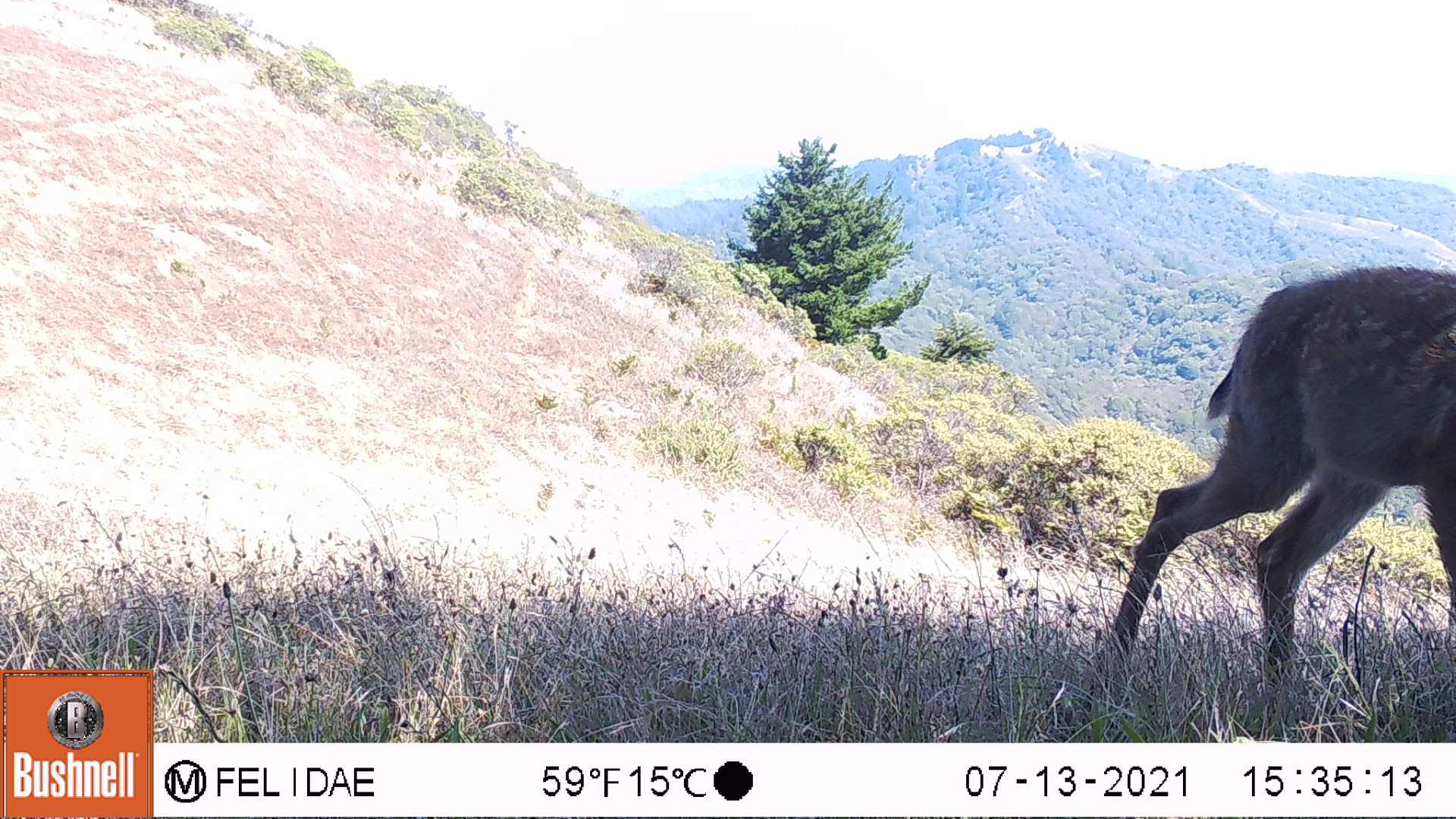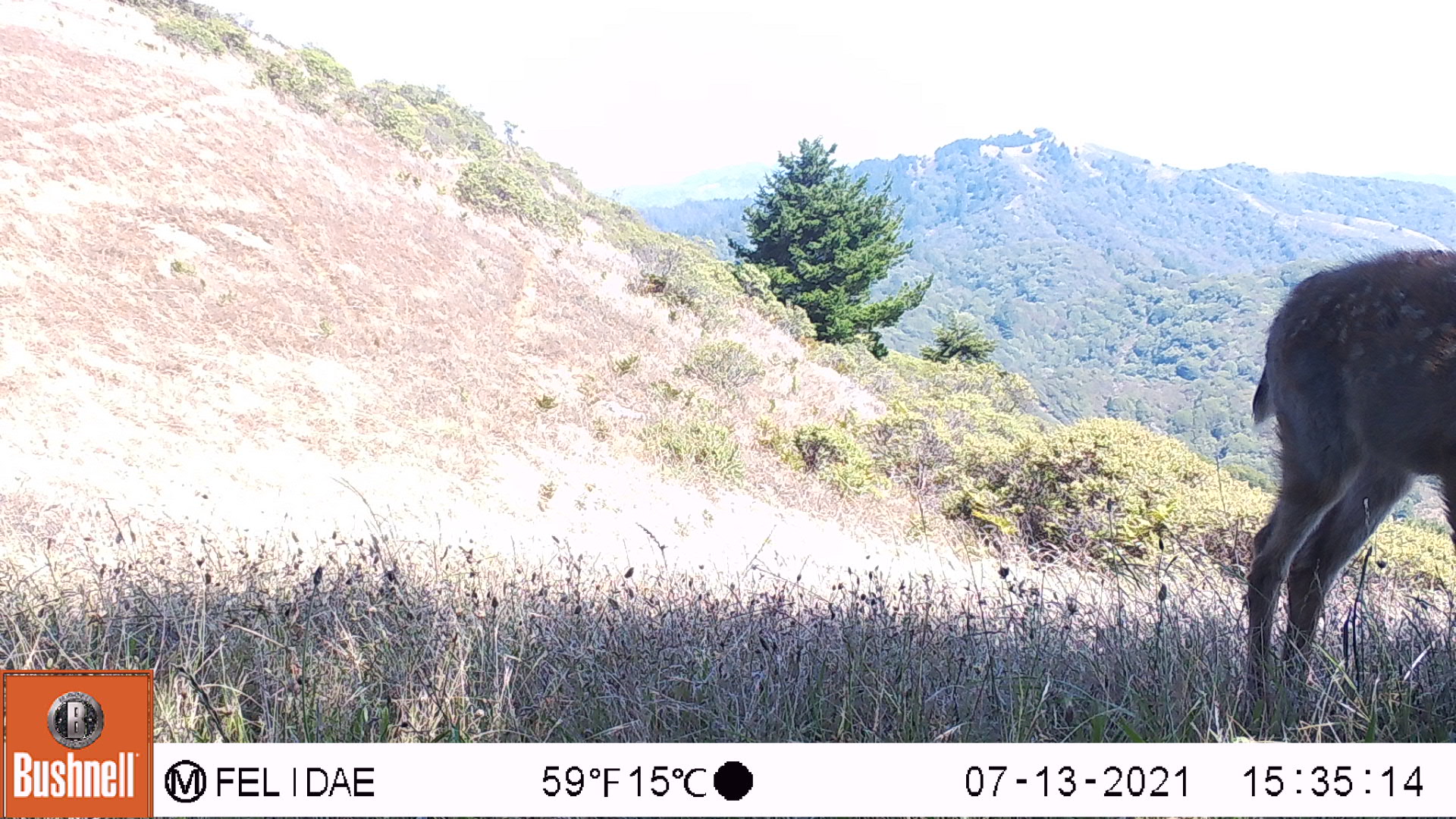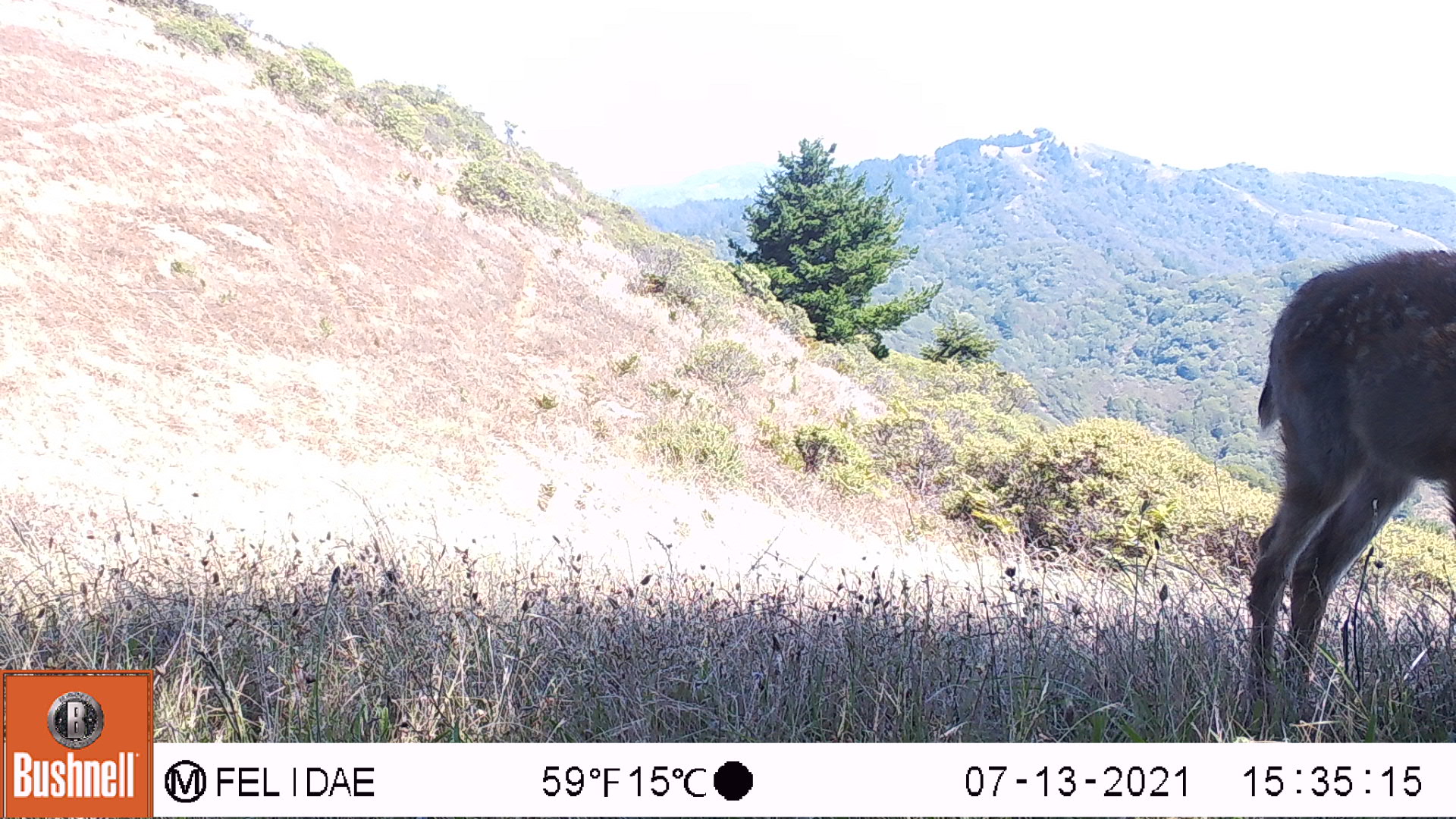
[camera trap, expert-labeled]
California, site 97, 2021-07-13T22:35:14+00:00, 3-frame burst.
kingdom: Animalia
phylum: Chordata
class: Mammalia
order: Artiodactyla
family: Cervidae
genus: Odocoileus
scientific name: Odocoileus hemionus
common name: mule deer